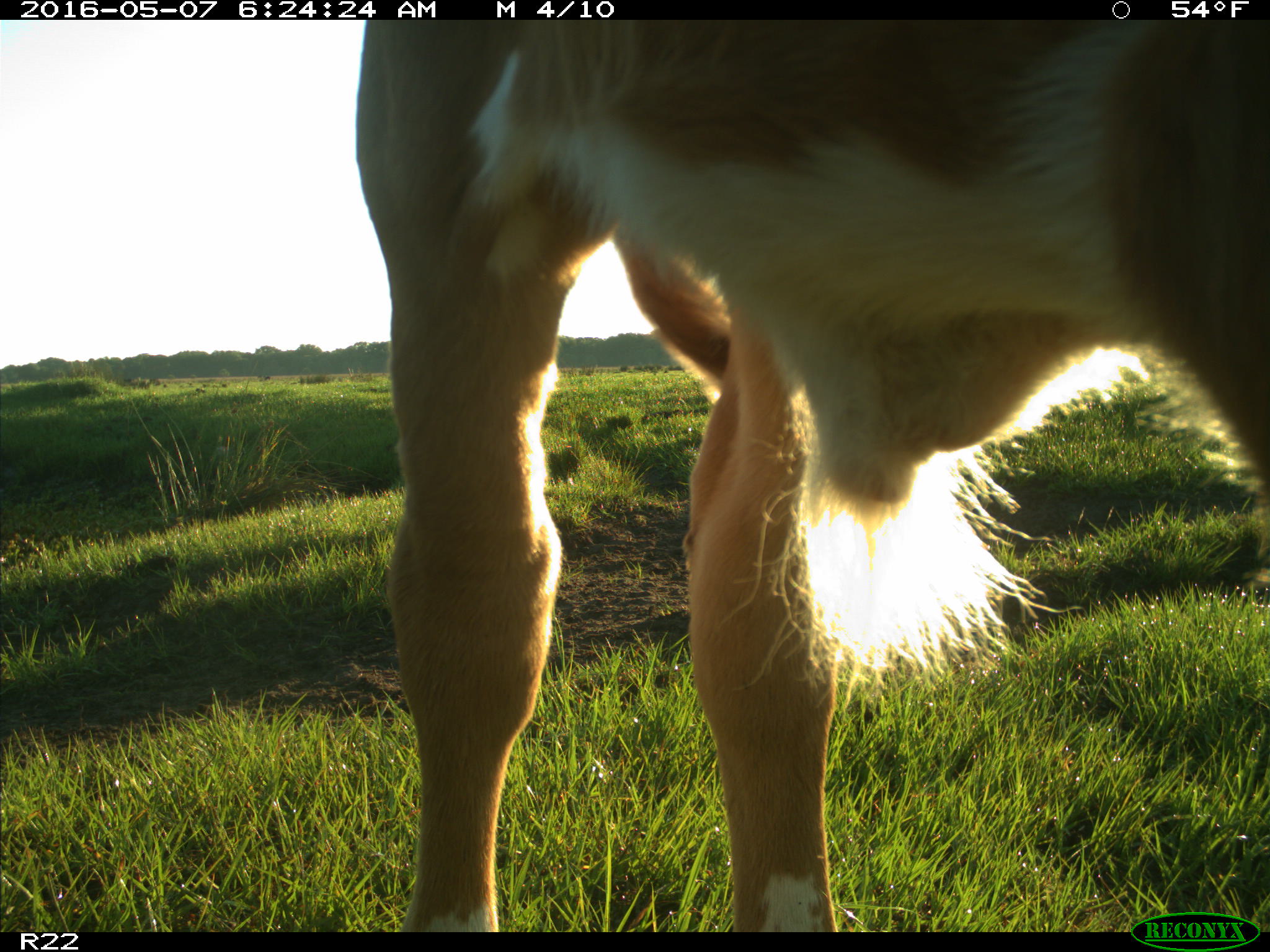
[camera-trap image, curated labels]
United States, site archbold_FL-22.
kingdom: Animalia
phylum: Chordata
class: Mammalia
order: Artiodactyla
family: Bovidae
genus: Bos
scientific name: Bos taurus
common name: domestic cow